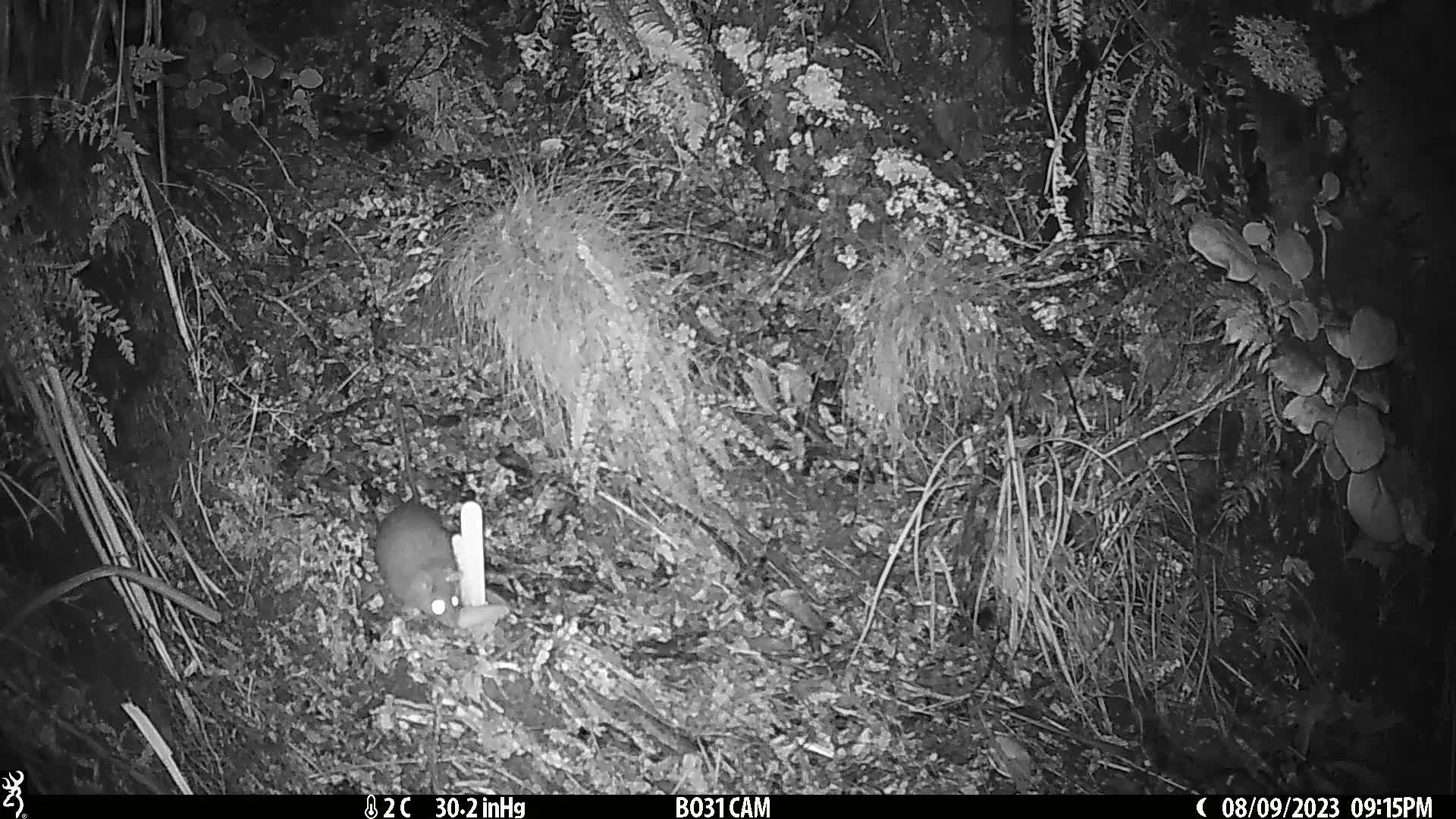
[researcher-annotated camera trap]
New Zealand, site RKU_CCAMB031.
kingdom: Animalia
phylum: Chordata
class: Mammalia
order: Rodentia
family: Muridae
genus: Rattus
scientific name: Rattus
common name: rat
Rat (Rattus).